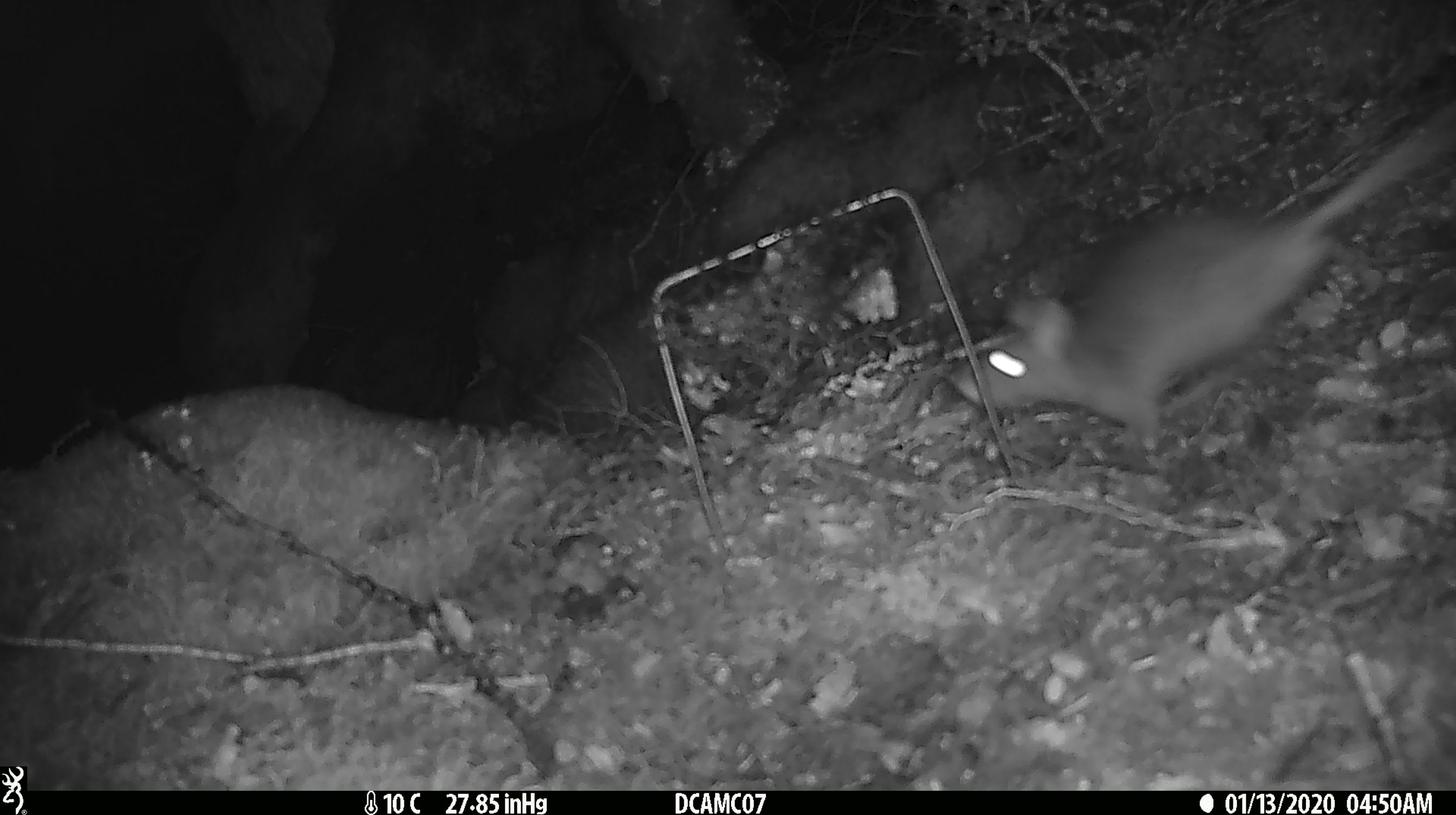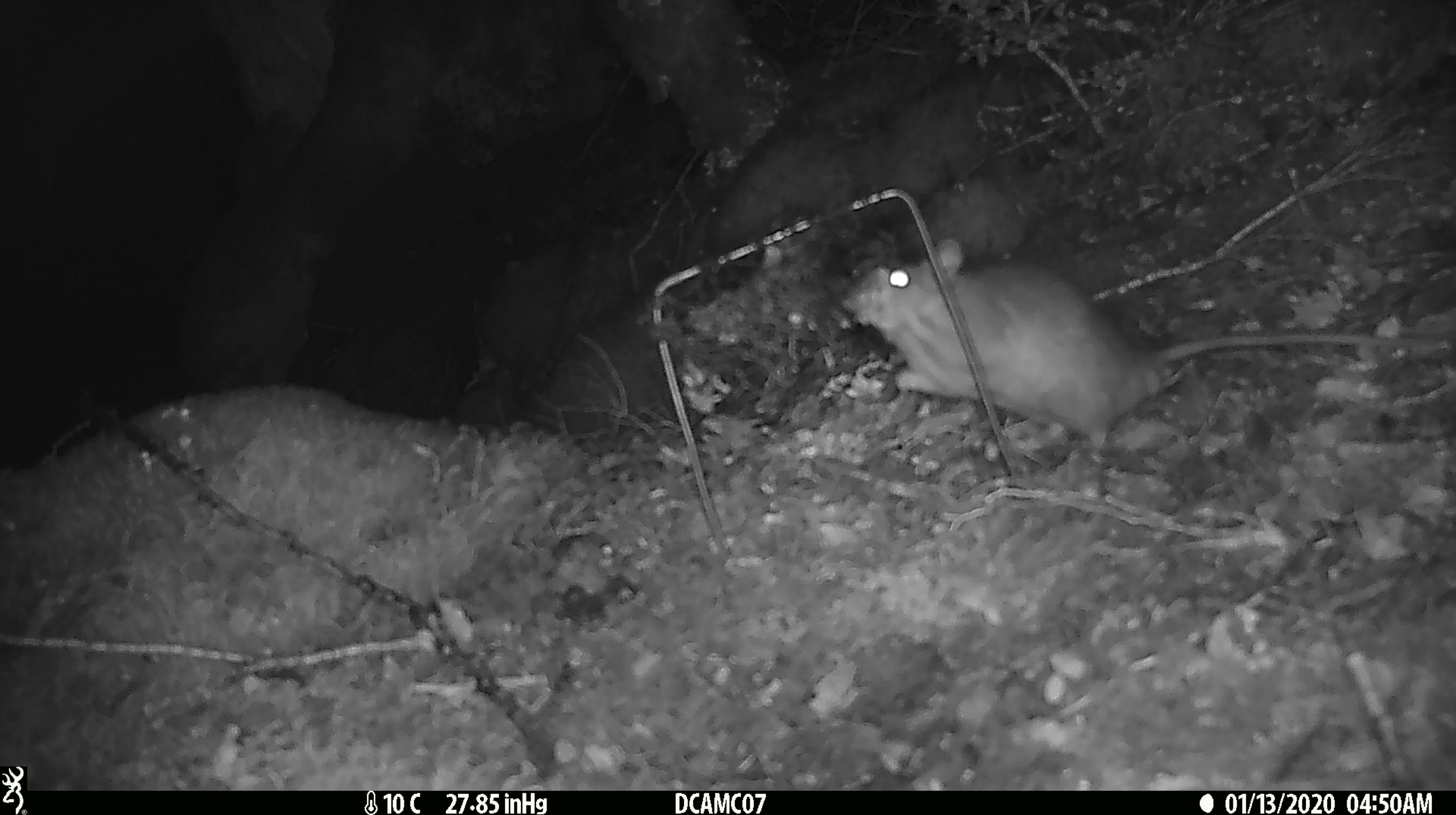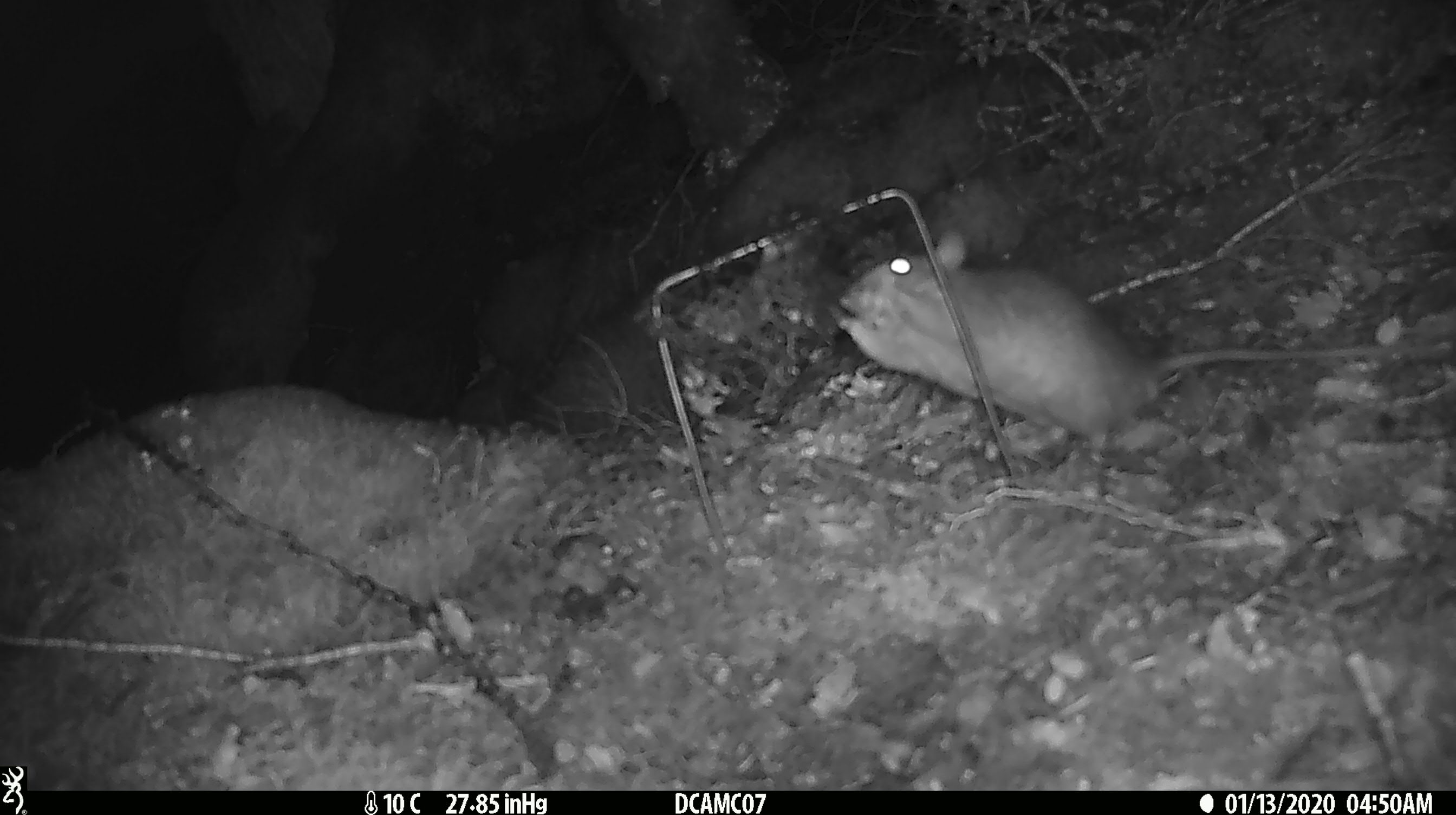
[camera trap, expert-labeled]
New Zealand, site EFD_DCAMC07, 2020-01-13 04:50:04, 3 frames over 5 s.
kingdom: Animalia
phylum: Chordata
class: Mammalia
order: Rodentia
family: Muridae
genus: Rattus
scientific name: Rattus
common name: rat